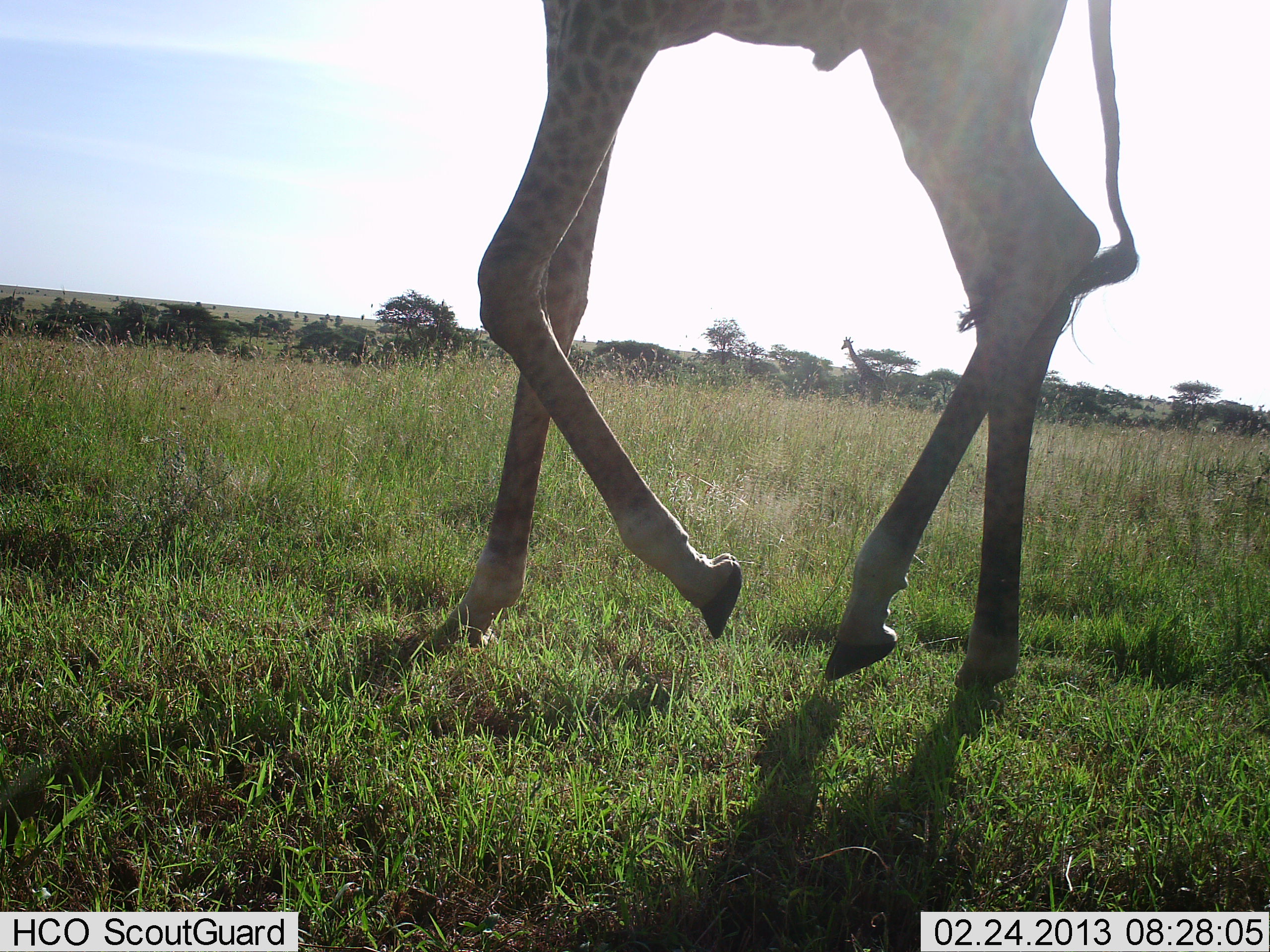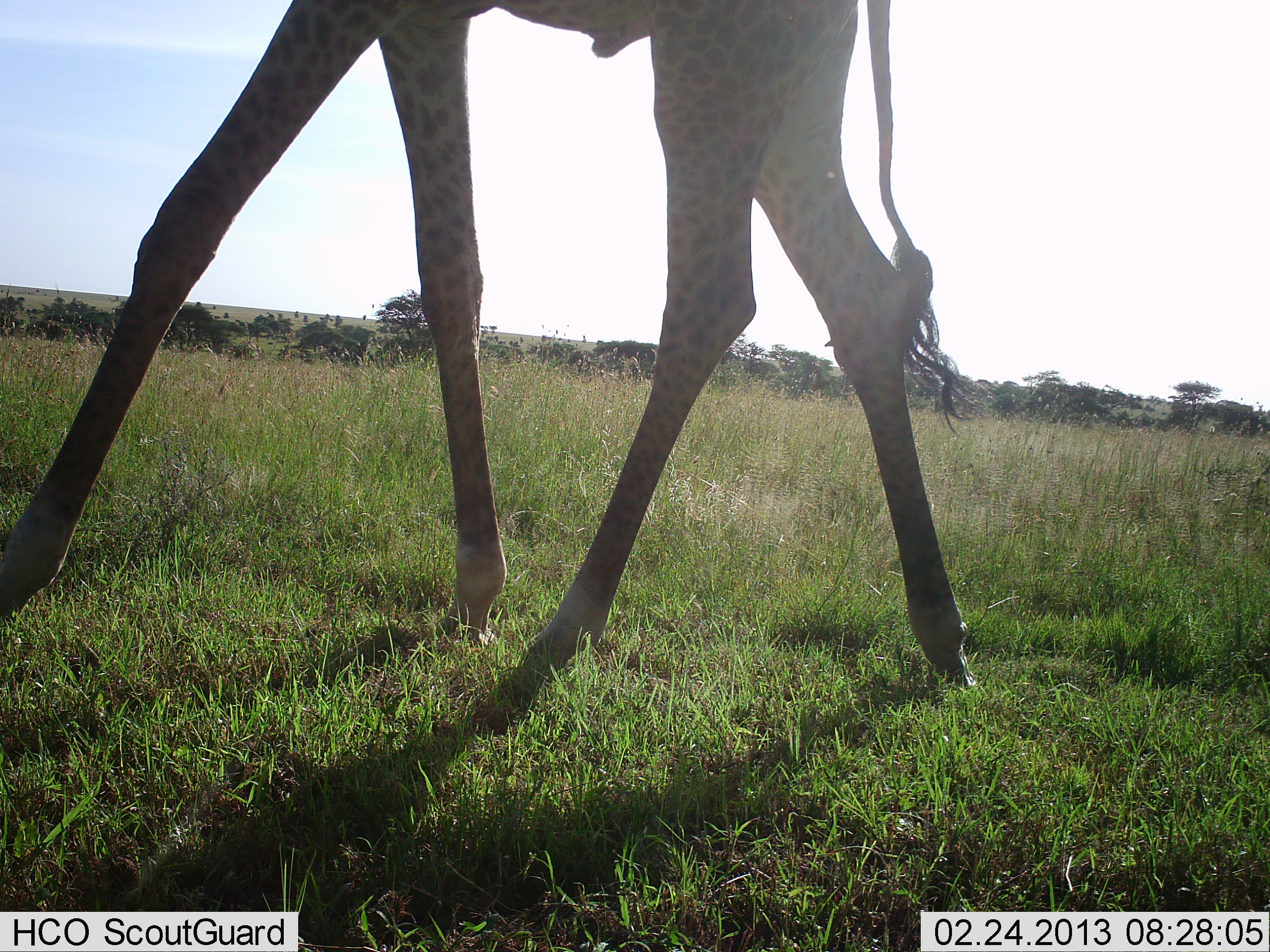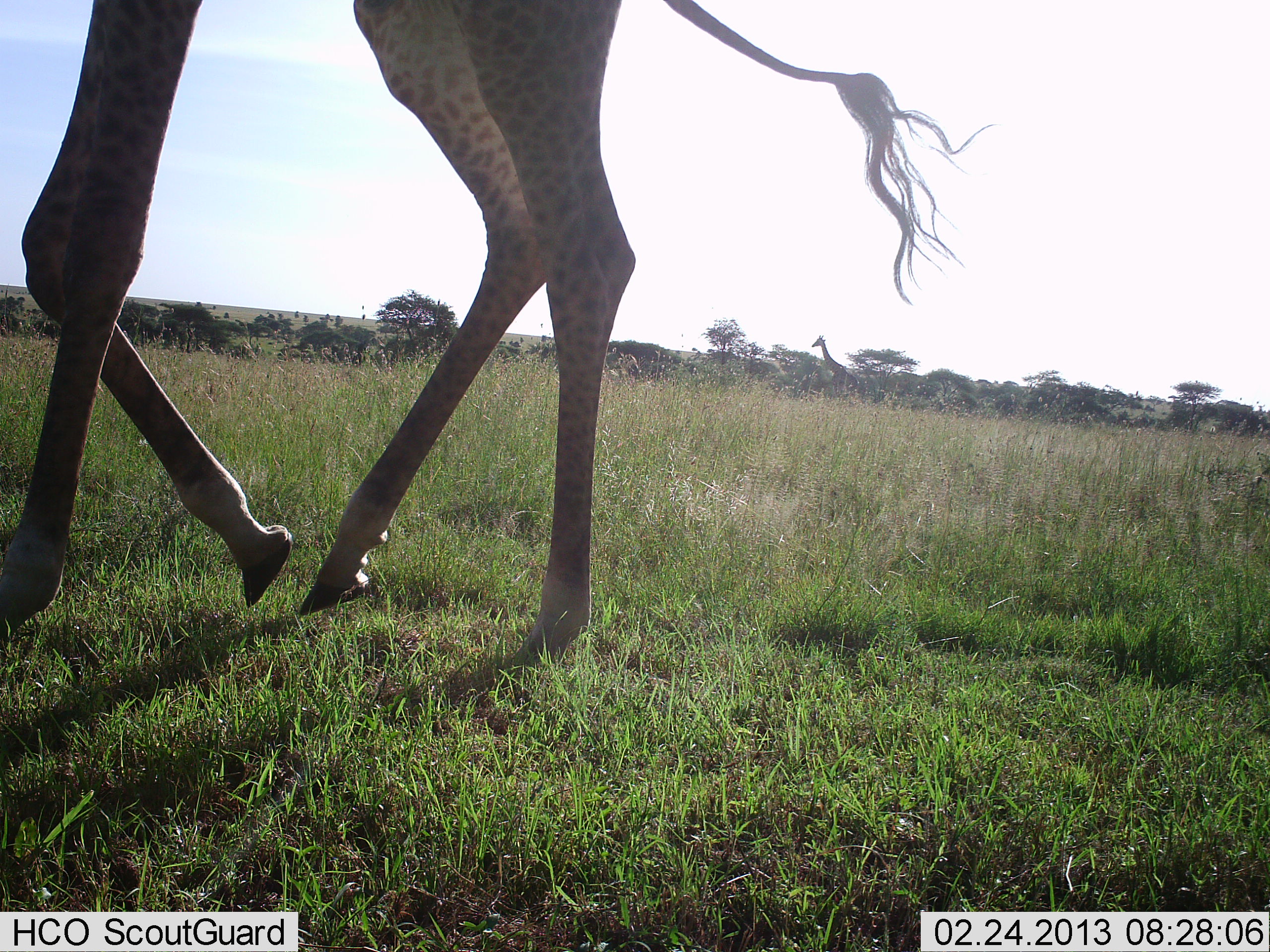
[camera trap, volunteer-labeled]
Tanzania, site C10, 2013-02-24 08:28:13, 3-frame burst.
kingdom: Animalia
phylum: Chordata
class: Mammalia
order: Artiodactyla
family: Giraffidae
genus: Giraffa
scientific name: Giraffa camelopardalis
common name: giraffe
Giraffe (Giraffa camelopardalis), count 1. Behavior (volunteer vote fractions): standing 14%, resting 0%, moving 92%, interacting 0%. Young present (vote fraction): 0%. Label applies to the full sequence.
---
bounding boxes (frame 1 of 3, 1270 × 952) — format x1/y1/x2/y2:
animal: 429/0/1140/690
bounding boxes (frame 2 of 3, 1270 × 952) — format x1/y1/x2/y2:
animal: 0/0/985/688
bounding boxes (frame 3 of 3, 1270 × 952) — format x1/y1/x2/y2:
animal: 0/0/999/656